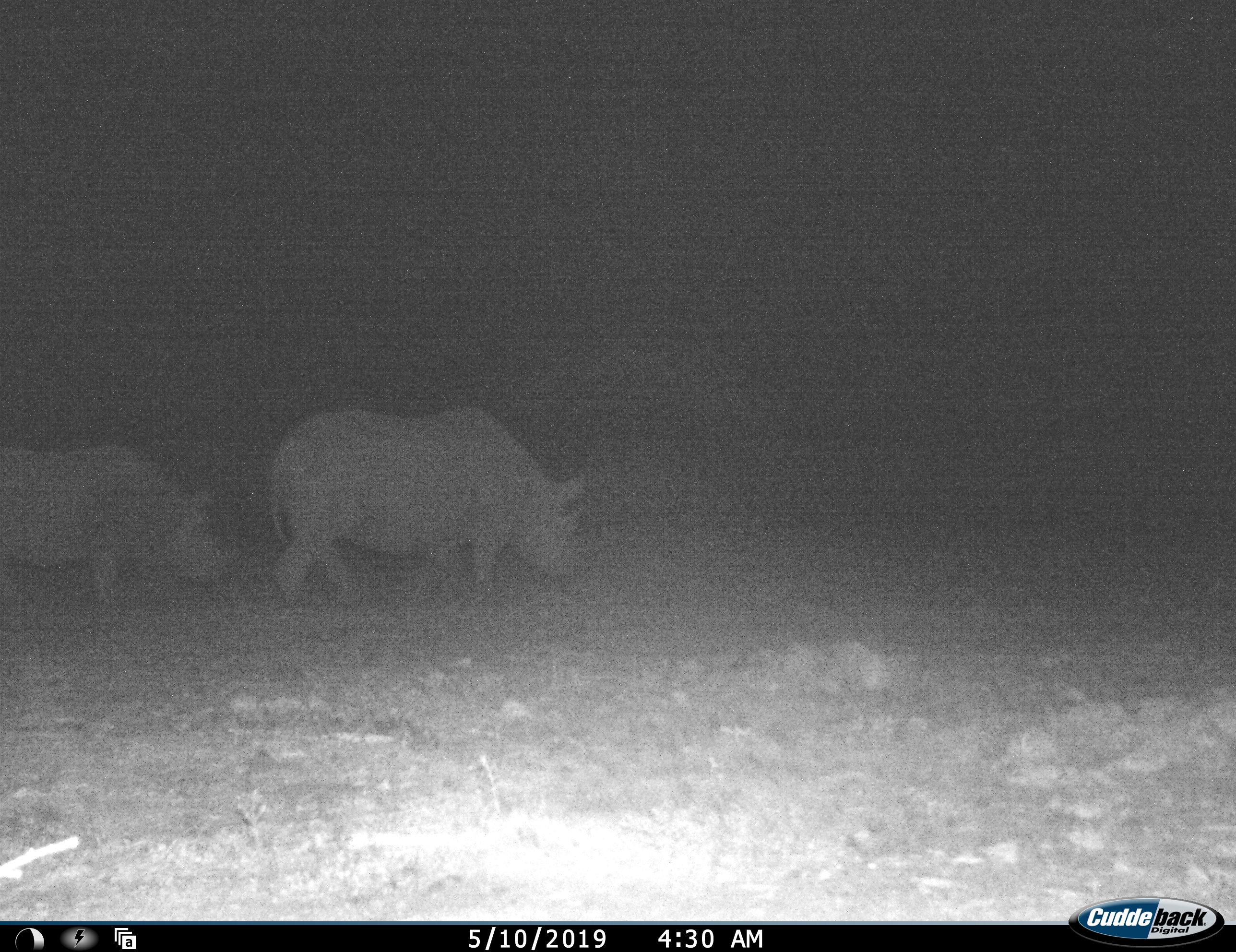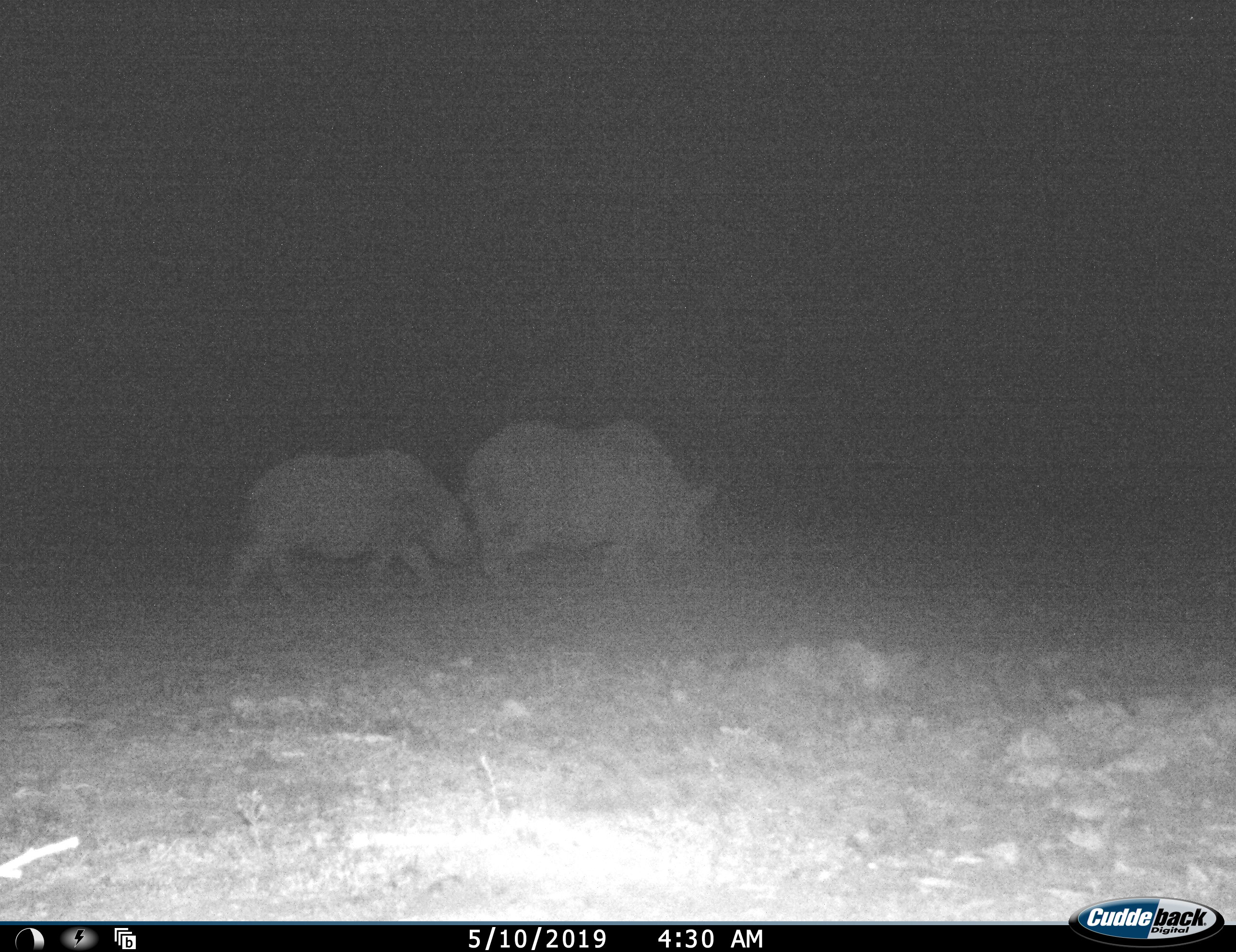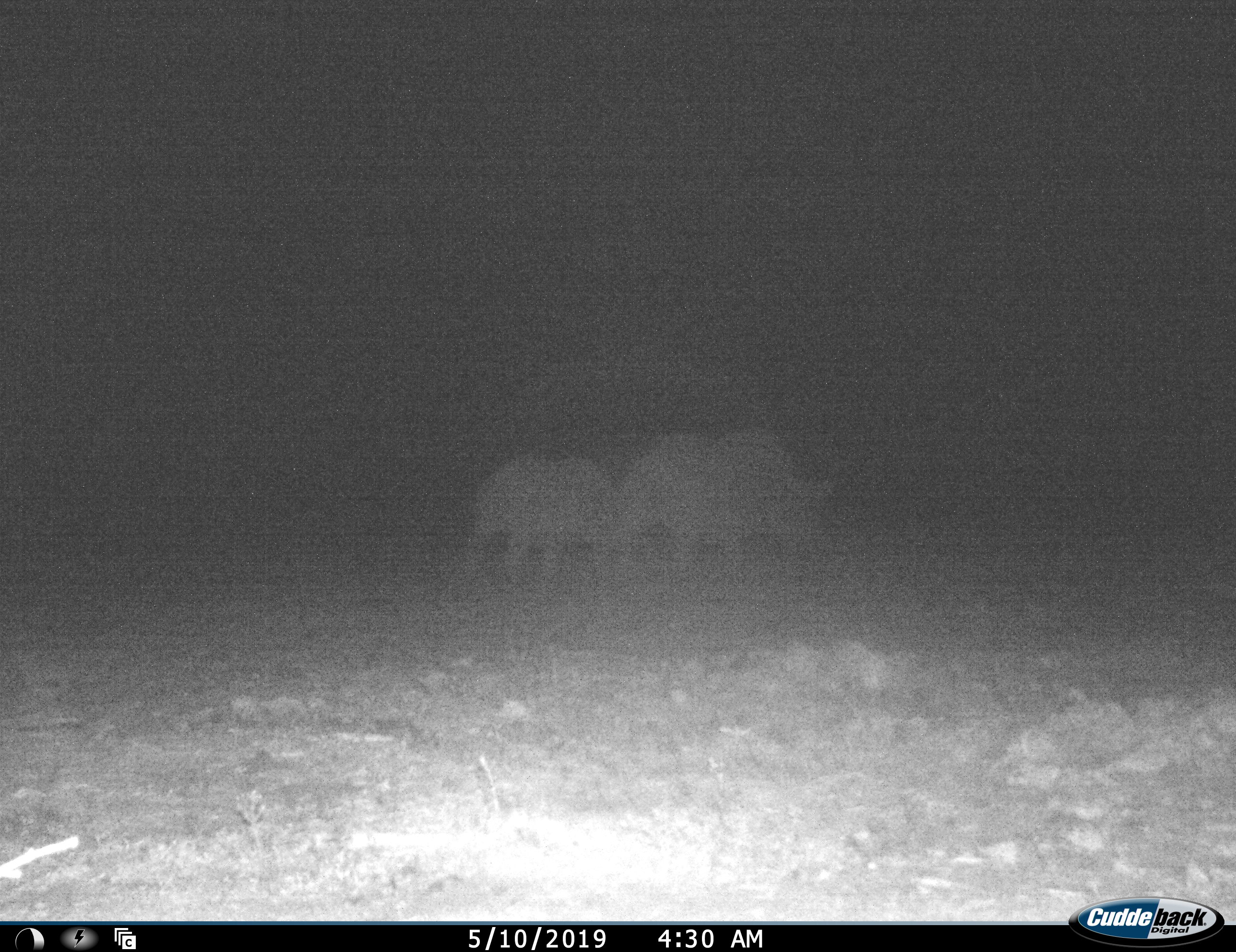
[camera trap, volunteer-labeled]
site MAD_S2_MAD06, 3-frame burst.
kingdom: Animalia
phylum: Chordata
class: Mammalia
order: Perissodactyla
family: Rhinocerotidae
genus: Diceros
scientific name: Diceros bicornis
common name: black rhinoceros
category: rhinocerosblack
Rhinocerosblack (black rhinoceros) (Diceros bicornis), count 2. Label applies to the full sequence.